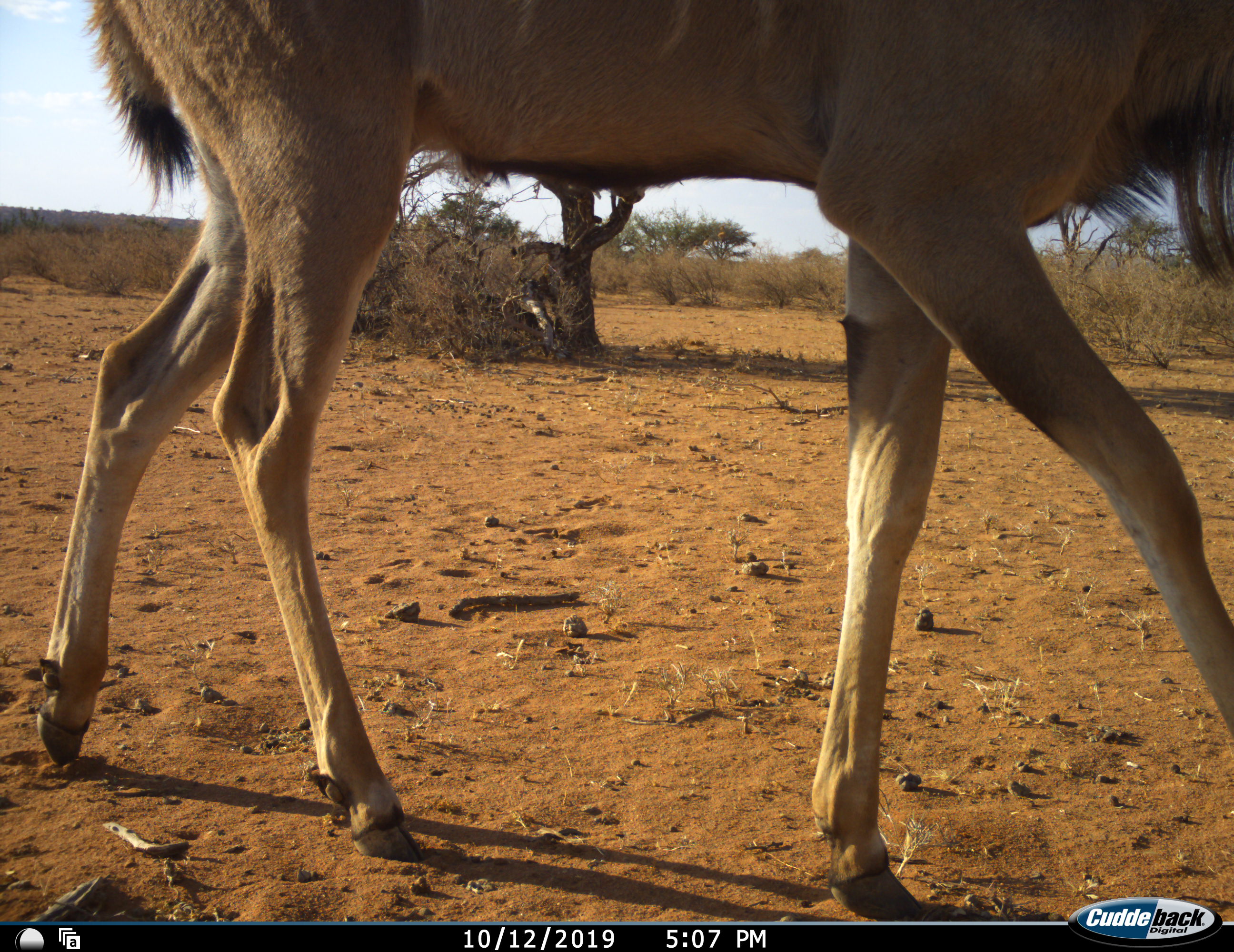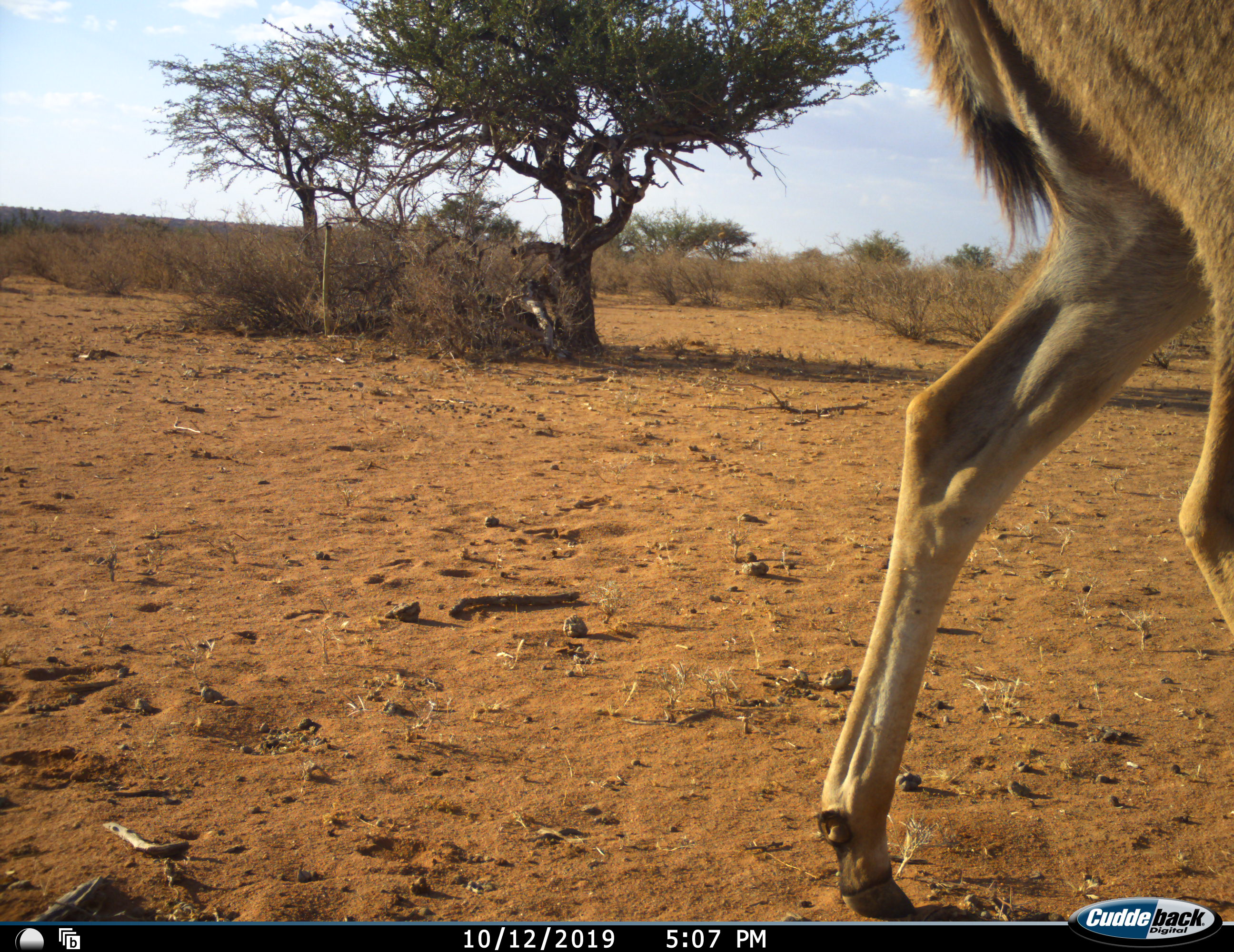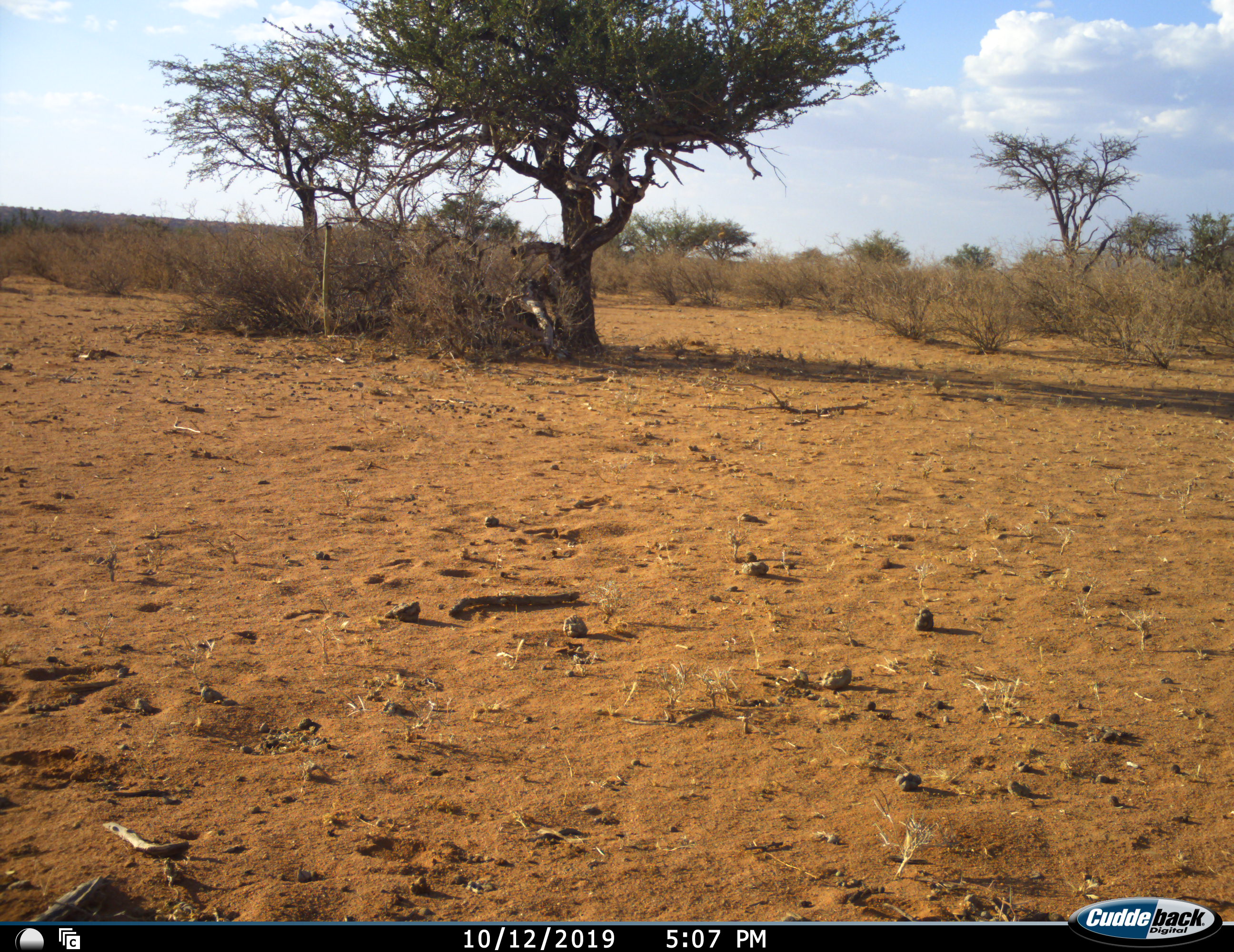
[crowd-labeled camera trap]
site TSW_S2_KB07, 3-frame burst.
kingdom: Animalia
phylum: Chordata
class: Mammalia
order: Artiodactyla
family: Bovidae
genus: Tragelaphus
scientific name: Tragelaphus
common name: kudu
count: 1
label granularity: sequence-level